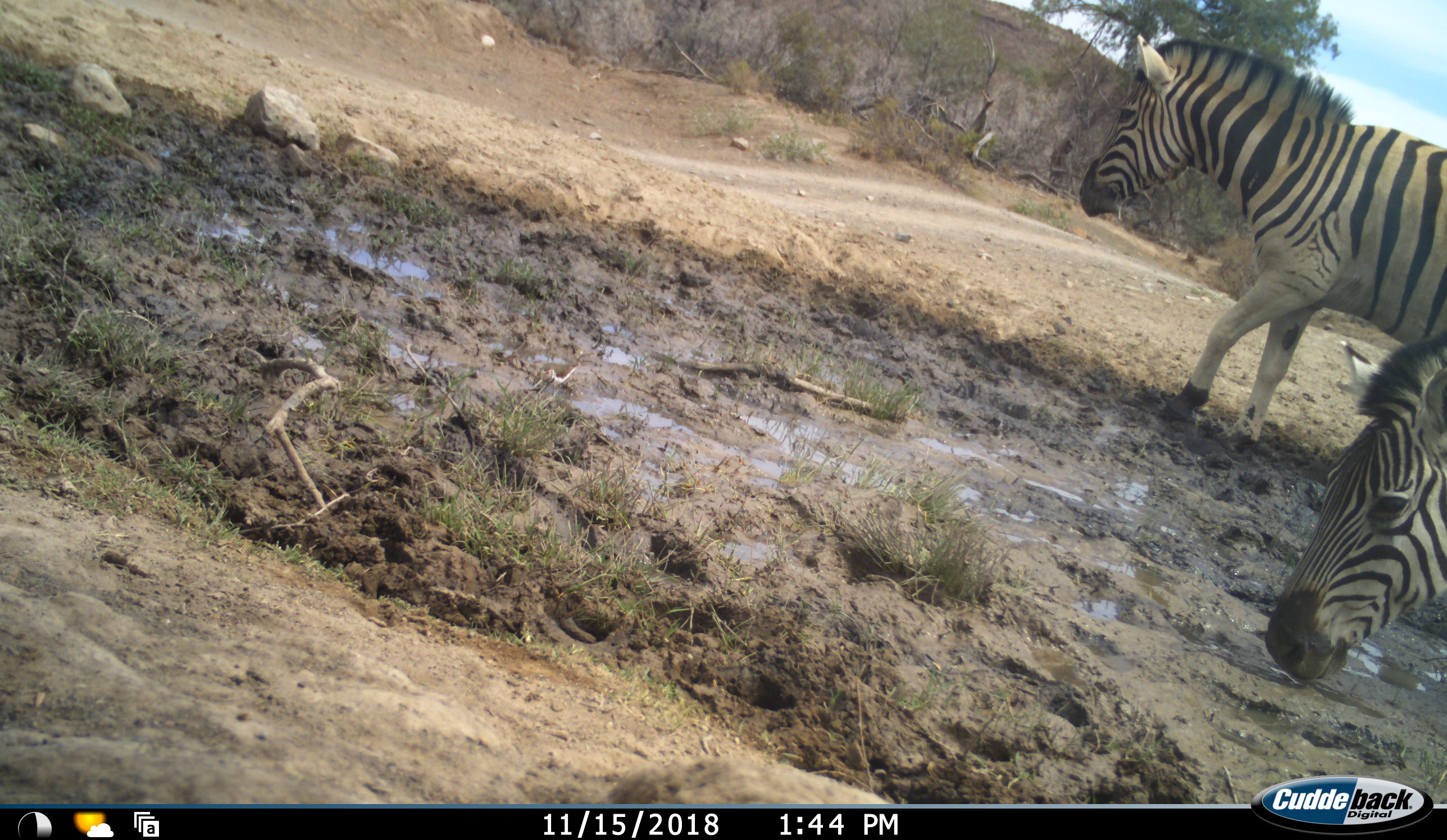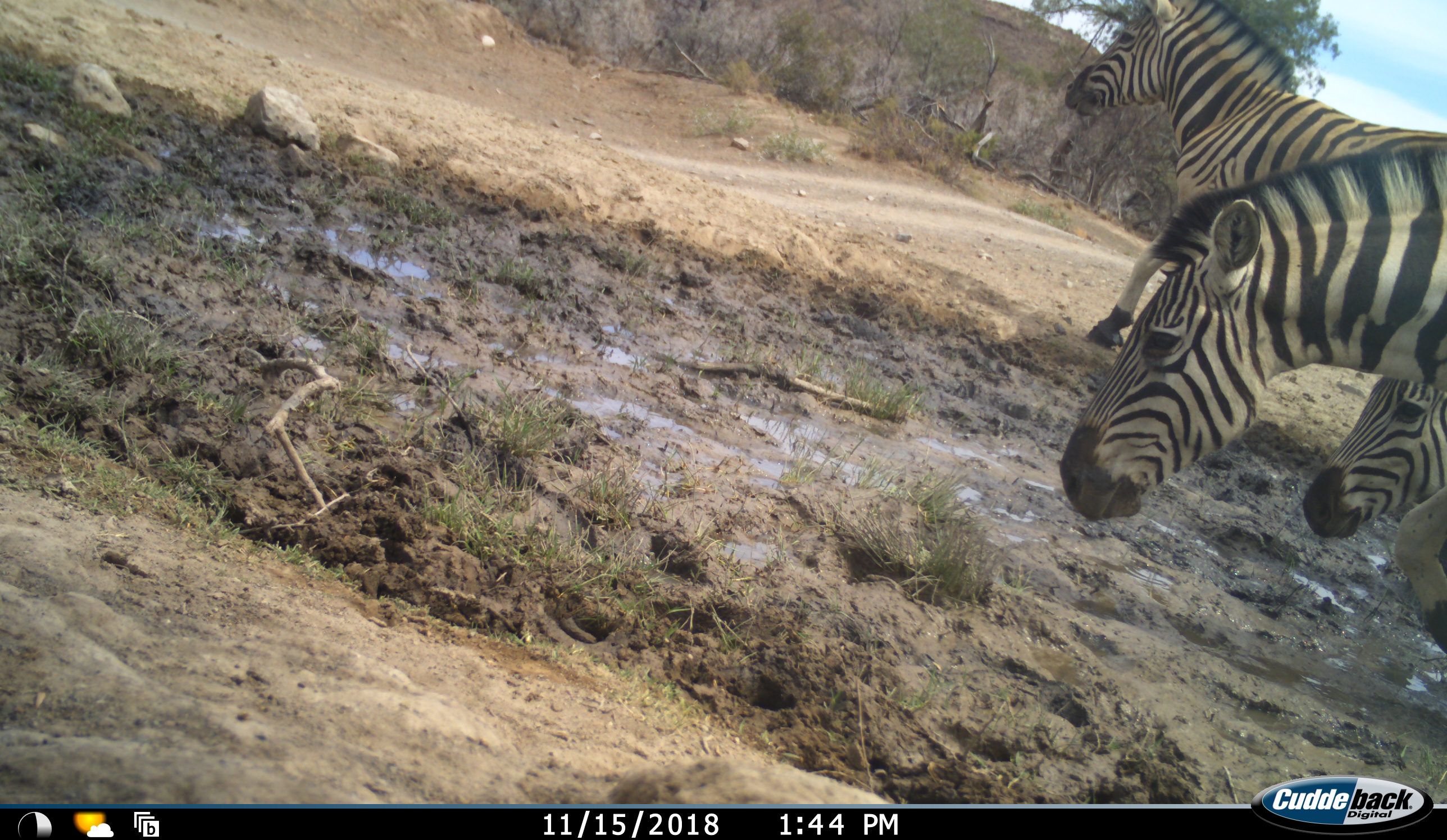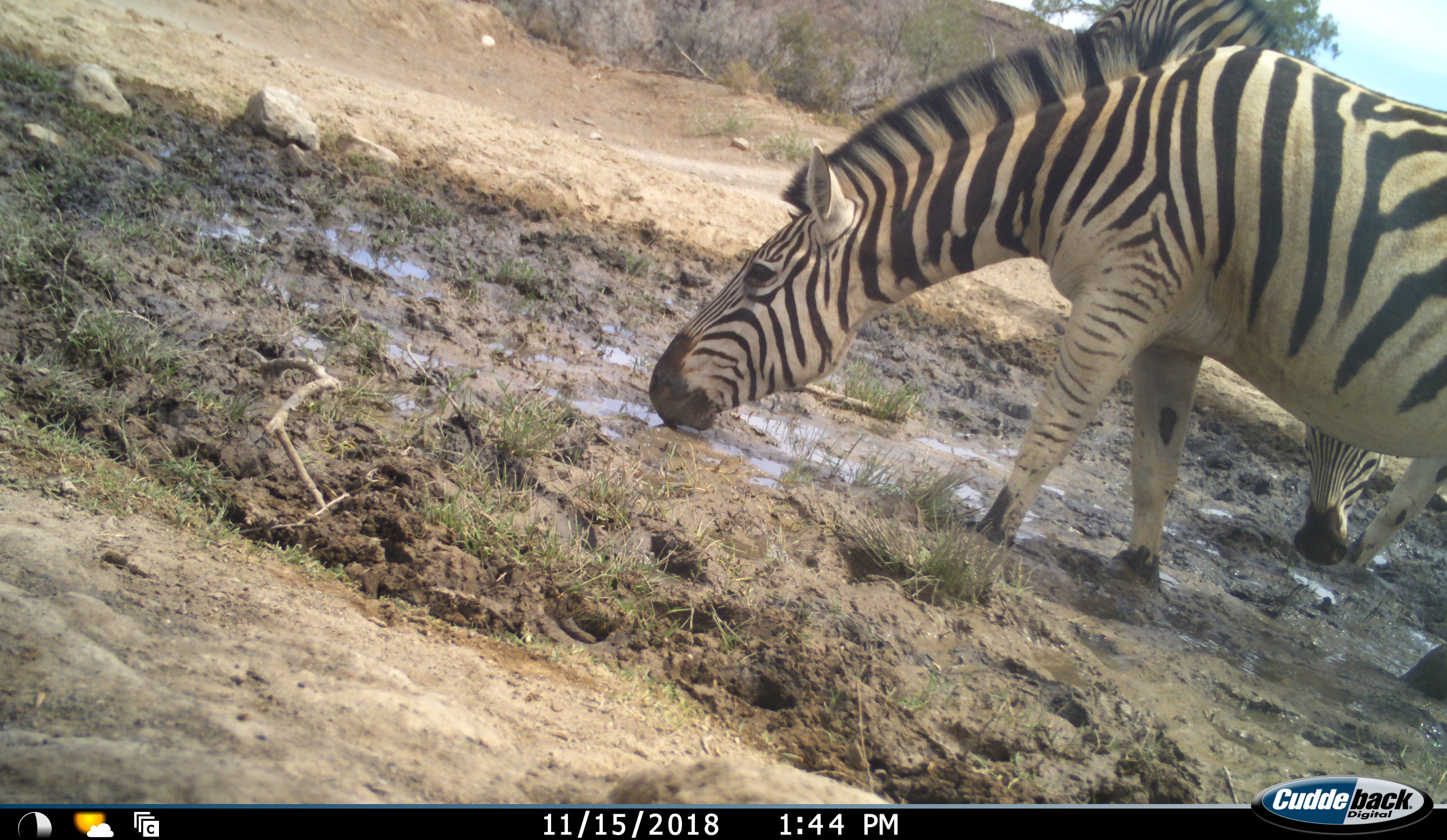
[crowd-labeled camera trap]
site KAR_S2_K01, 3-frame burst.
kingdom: Animalia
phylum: Chordata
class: Mammalia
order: Perissodactyla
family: Equidae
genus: Equus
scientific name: Equus quagga burchellii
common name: burchell's zebra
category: zebraburchells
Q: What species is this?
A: Zebraburchells (burchell's zebra) (Equus quagga burchellii).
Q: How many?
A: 3.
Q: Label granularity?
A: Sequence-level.